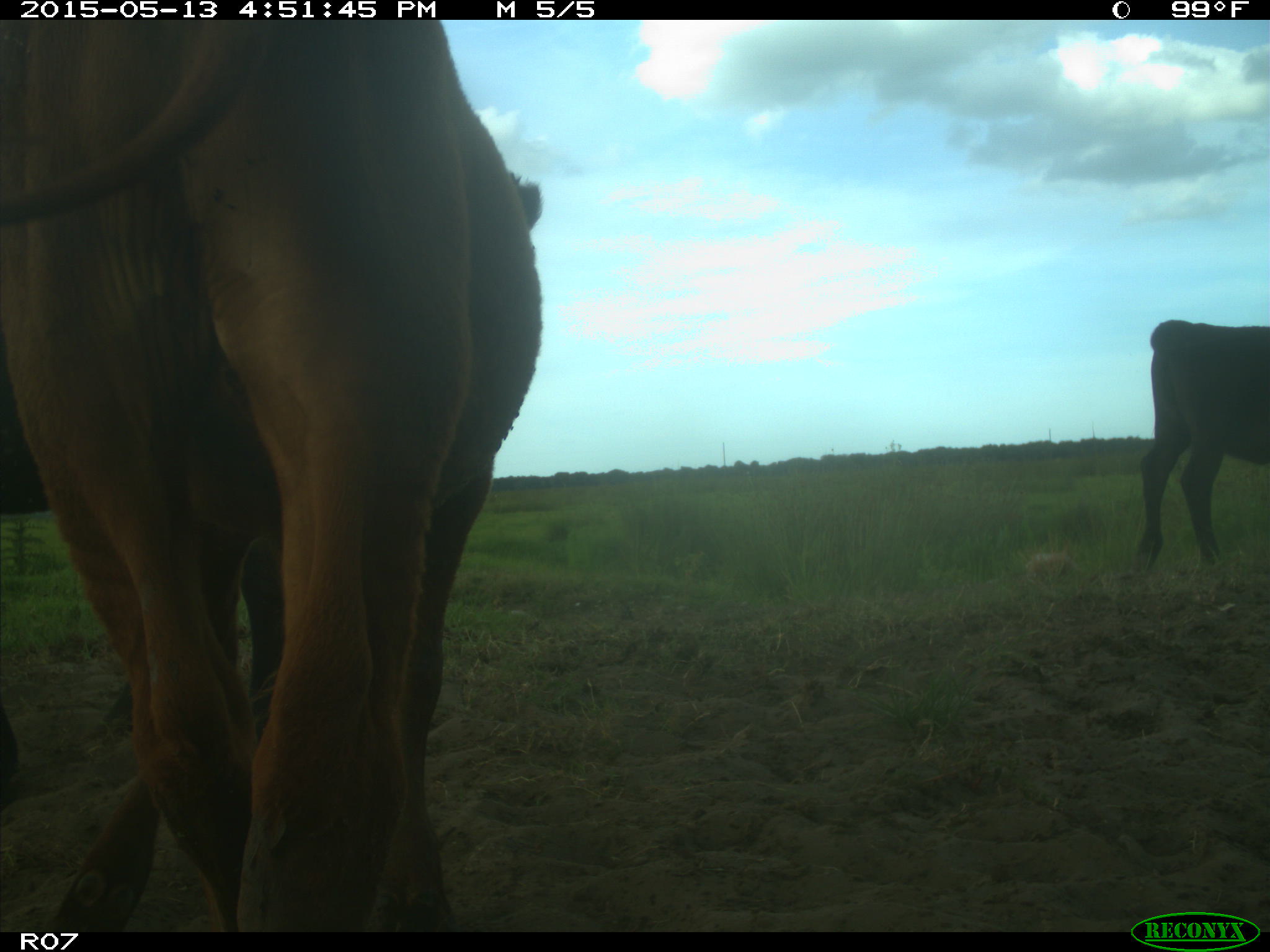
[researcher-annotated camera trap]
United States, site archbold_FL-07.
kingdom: Animalia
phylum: Chordata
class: Mammalia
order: Artiodactyla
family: Bovidae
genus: Bos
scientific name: Bos taurus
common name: domestic cow